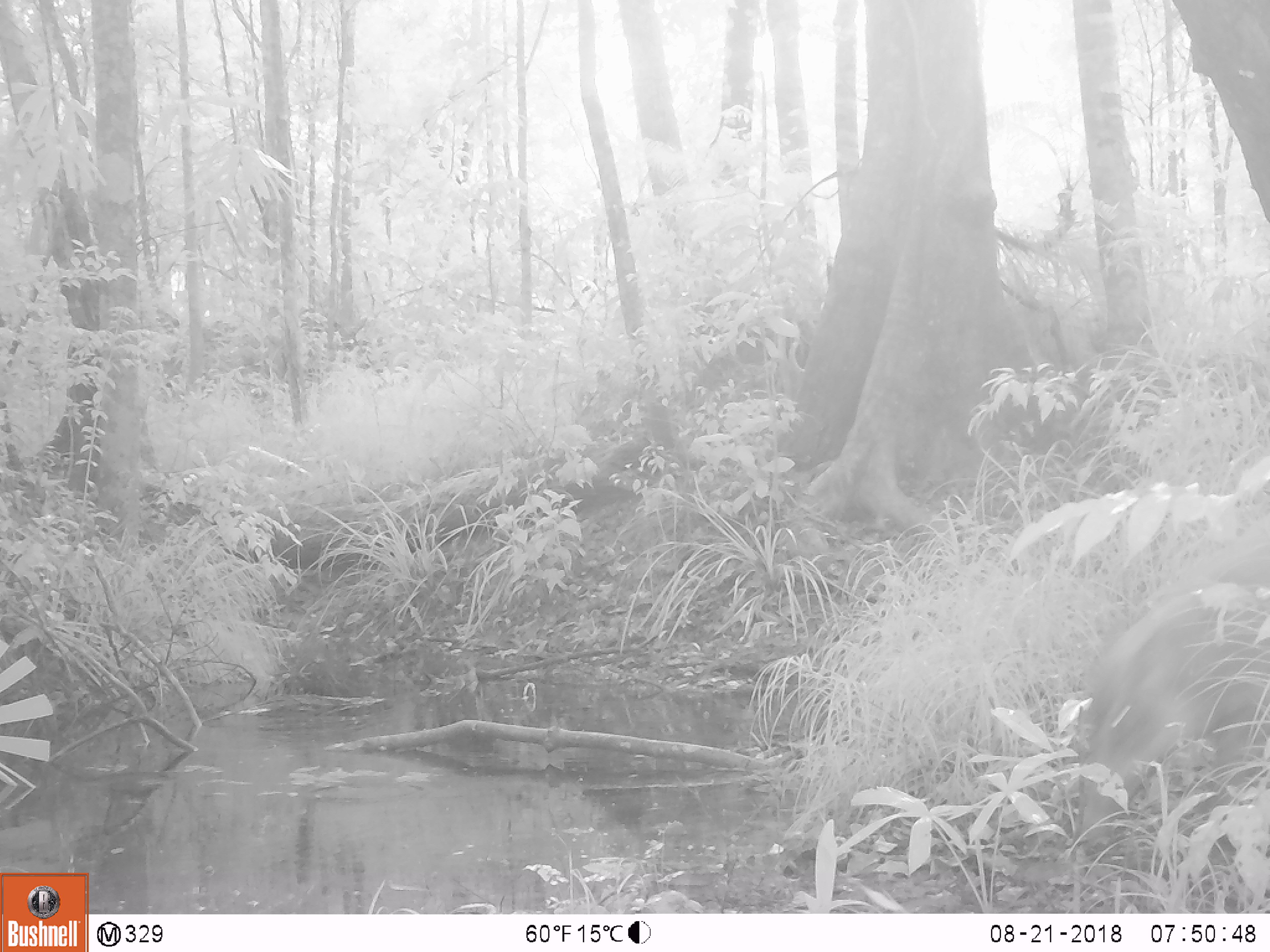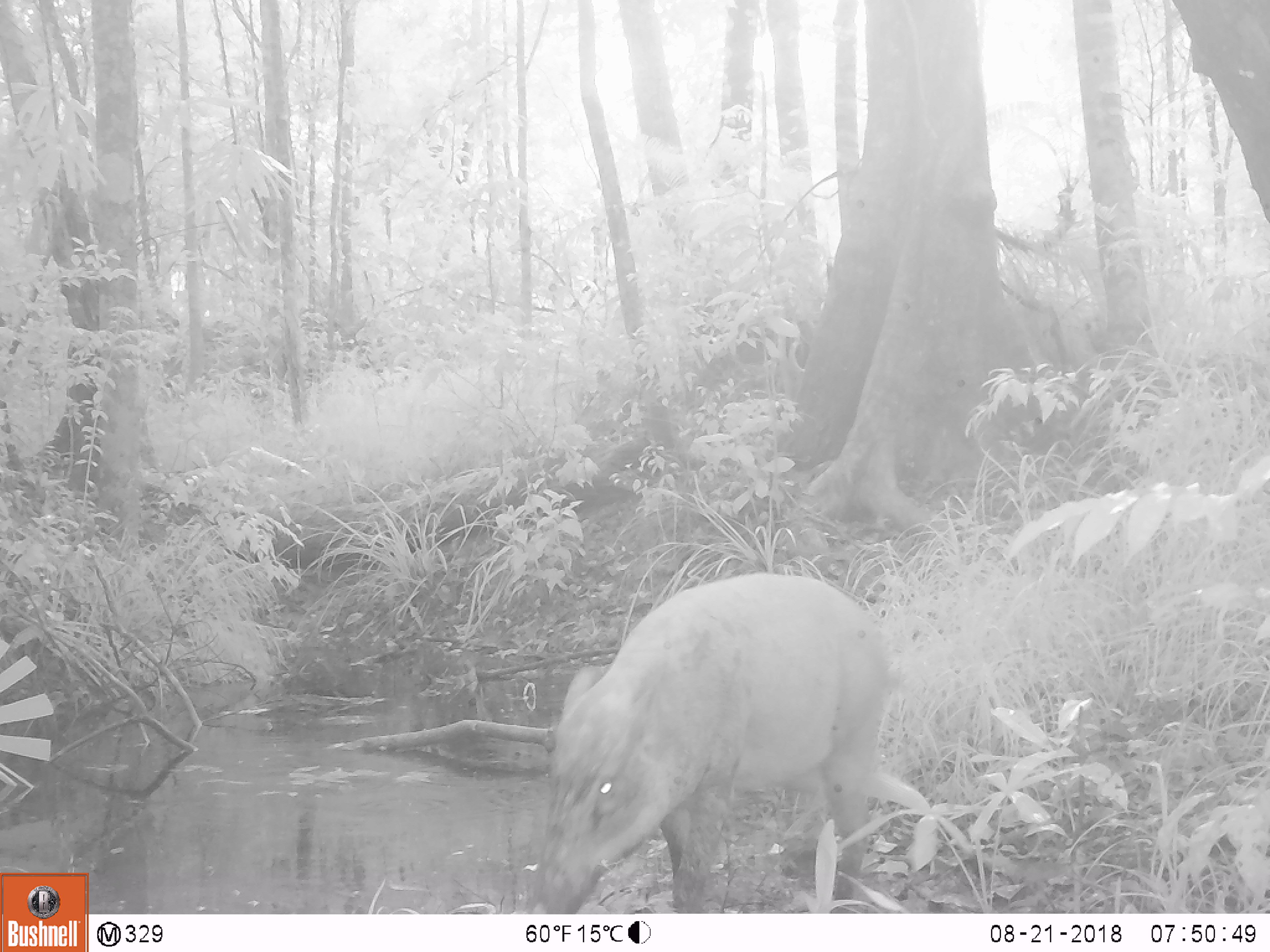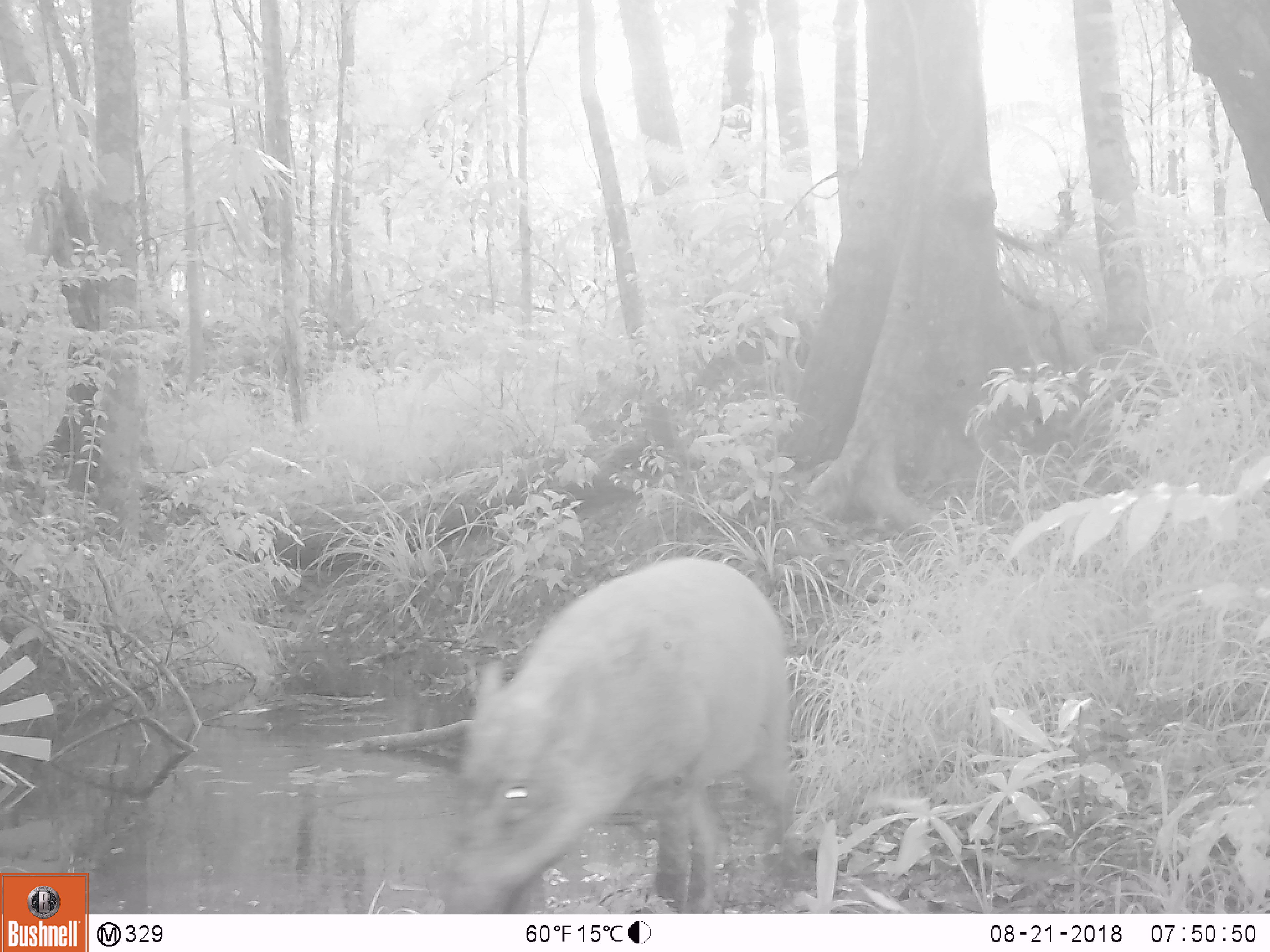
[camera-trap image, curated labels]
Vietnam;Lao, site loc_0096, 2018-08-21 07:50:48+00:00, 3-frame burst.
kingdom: Animalia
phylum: Chordata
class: Mammalia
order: Artiodactyla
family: Suidae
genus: Sus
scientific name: Sus scrofa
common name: eurasian wild pig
Eurasian wild pig (Sus scrofa). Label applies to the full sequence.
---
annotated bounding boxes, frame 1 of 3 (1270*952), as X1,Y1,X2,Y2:
eurasian wild pig: 1075,523,1270,852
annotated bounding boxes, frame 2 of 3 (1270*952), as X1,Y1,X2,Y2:
eurasian wild pig: 522,572,890,913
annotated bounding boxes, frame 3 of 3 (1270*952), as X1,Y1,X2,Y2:
eurasian wild pig: 441,556,797,914